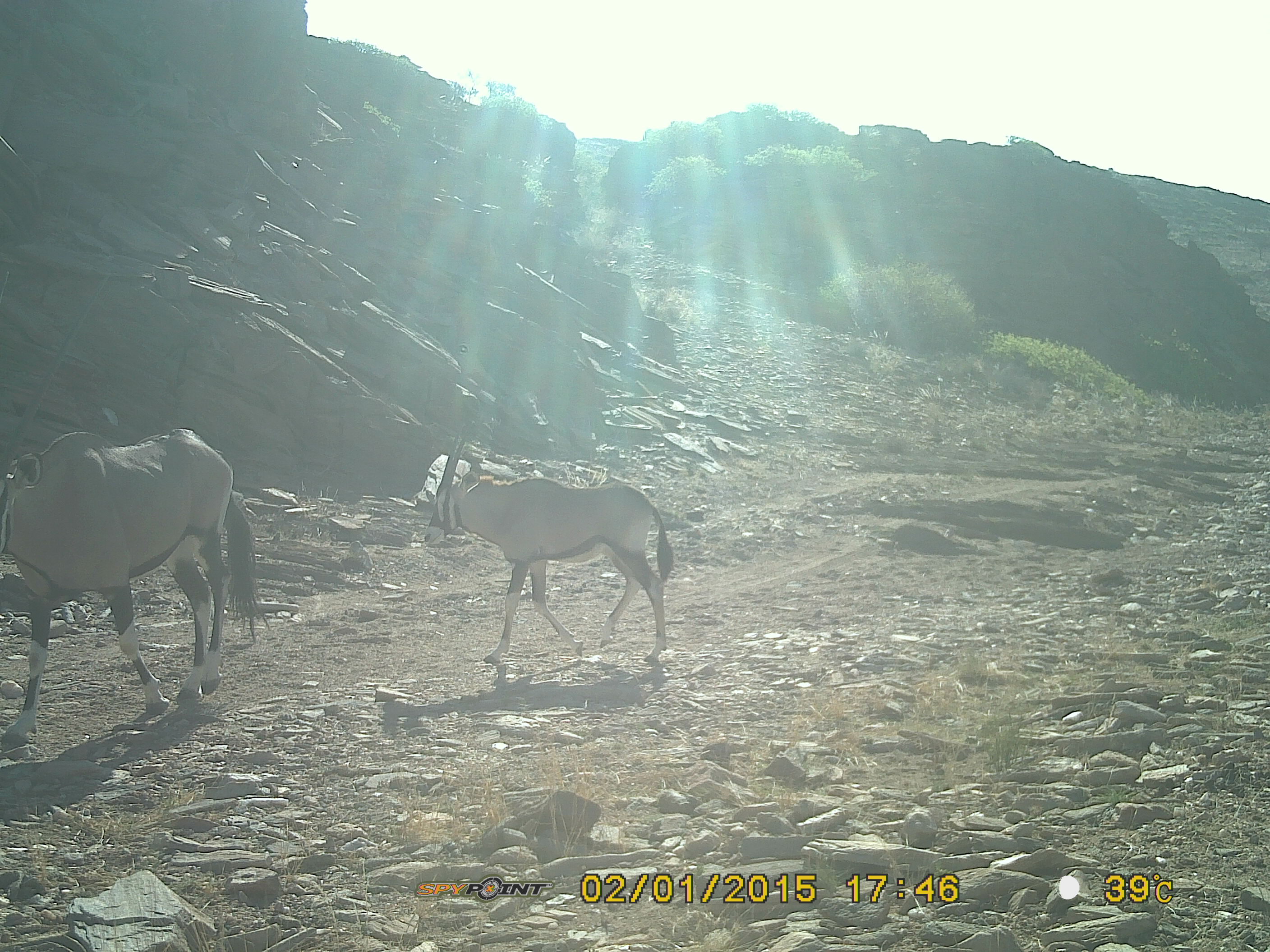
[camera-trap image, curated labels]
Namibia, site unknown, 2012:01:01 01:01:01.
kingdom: Animalia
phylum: Chordata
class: Mammalia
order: Artiodactyla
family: Bovidae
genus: Oryx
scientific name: Oryx gazella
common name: gemsbok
Oryx gazella (gemsbok).